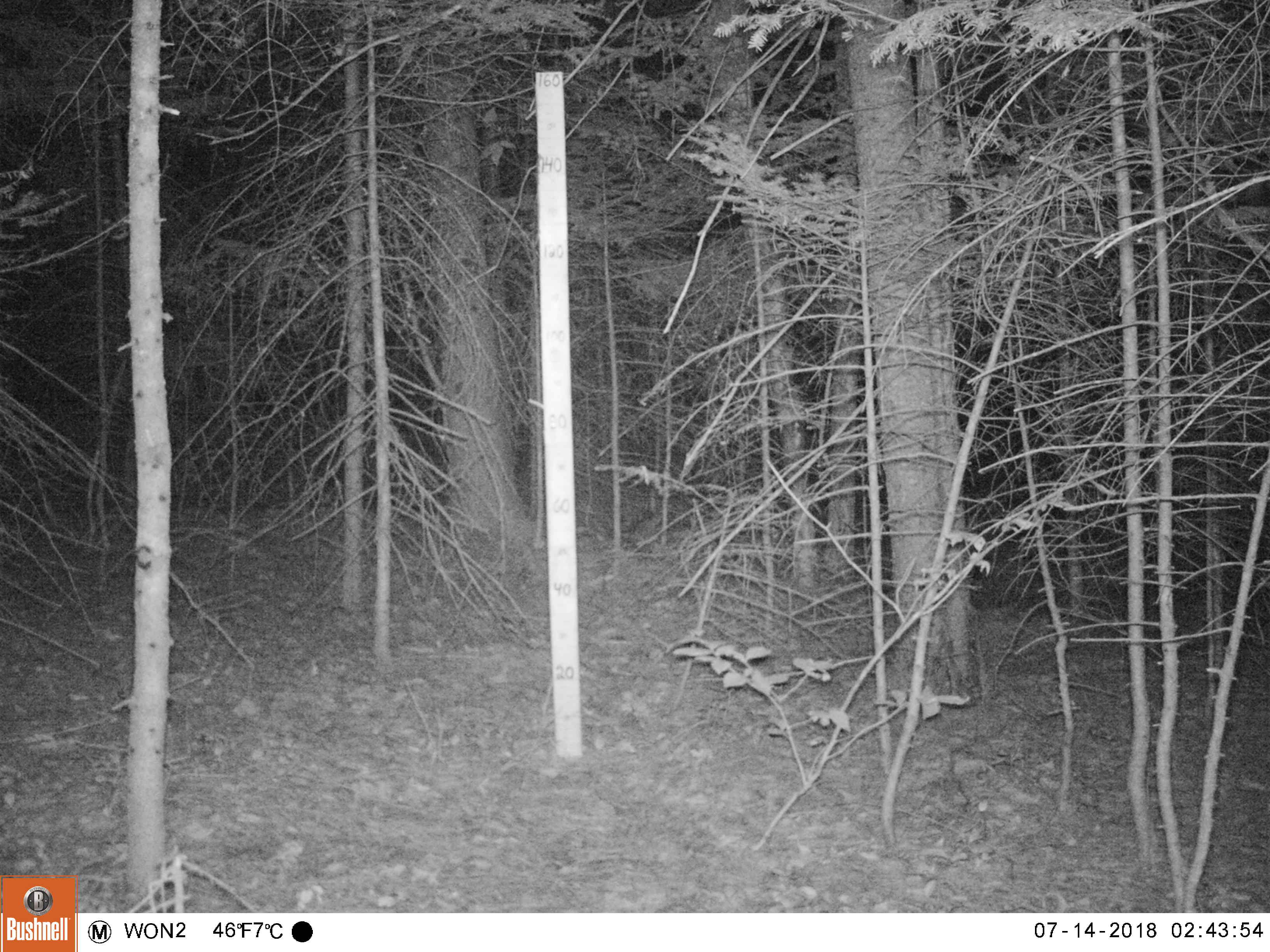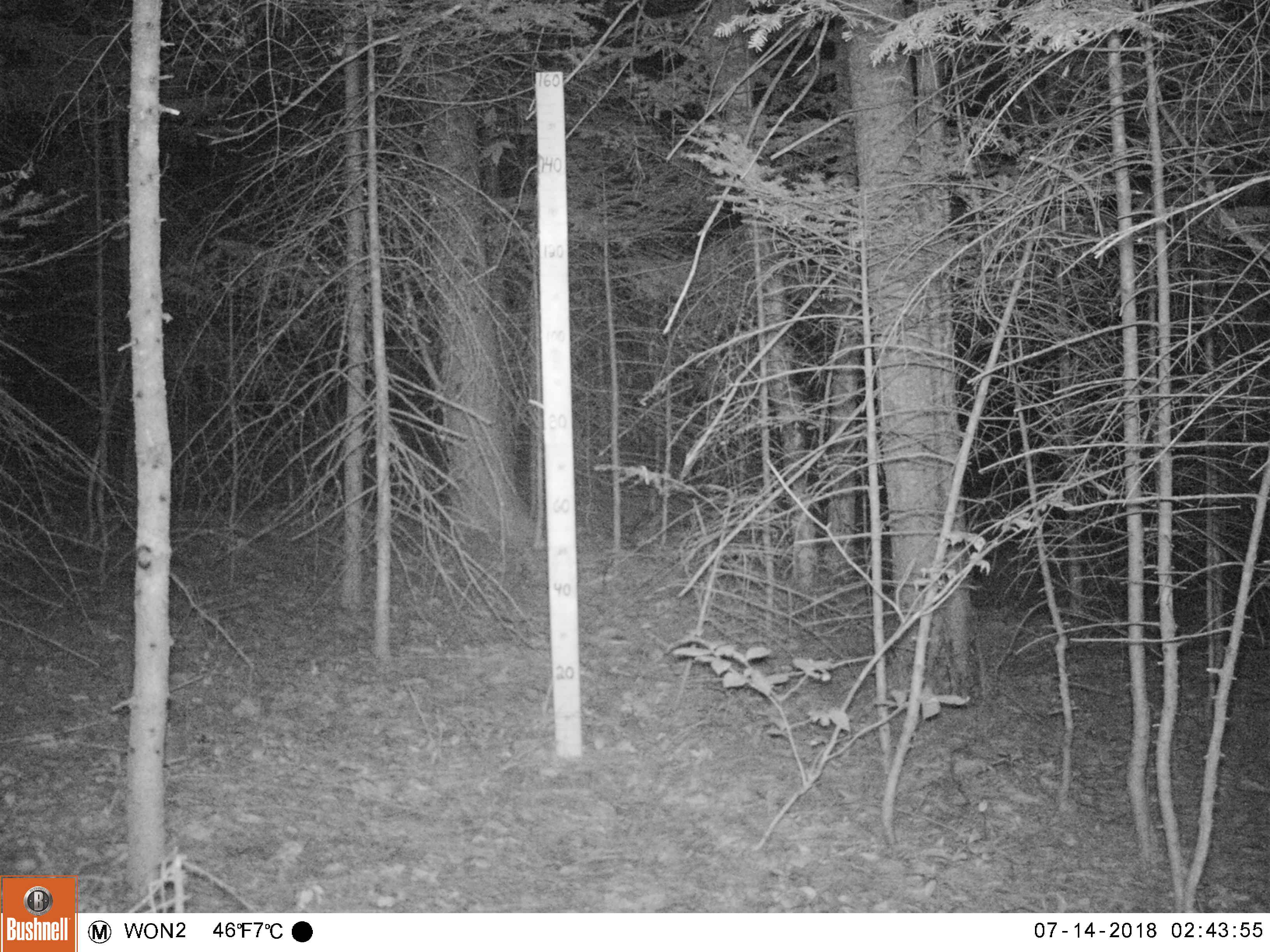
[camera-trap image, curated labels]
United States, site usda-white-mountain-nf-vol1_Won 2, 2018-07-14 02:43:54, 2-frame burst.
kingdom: Animalia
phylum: Chordata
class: Mammalia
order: Carnivora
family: Mephitidae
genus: Mephitis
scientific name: Mephitis mephitis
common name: striped skunk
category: skunk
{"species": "skunk (striped skunk) (Mephitis mephitis)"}